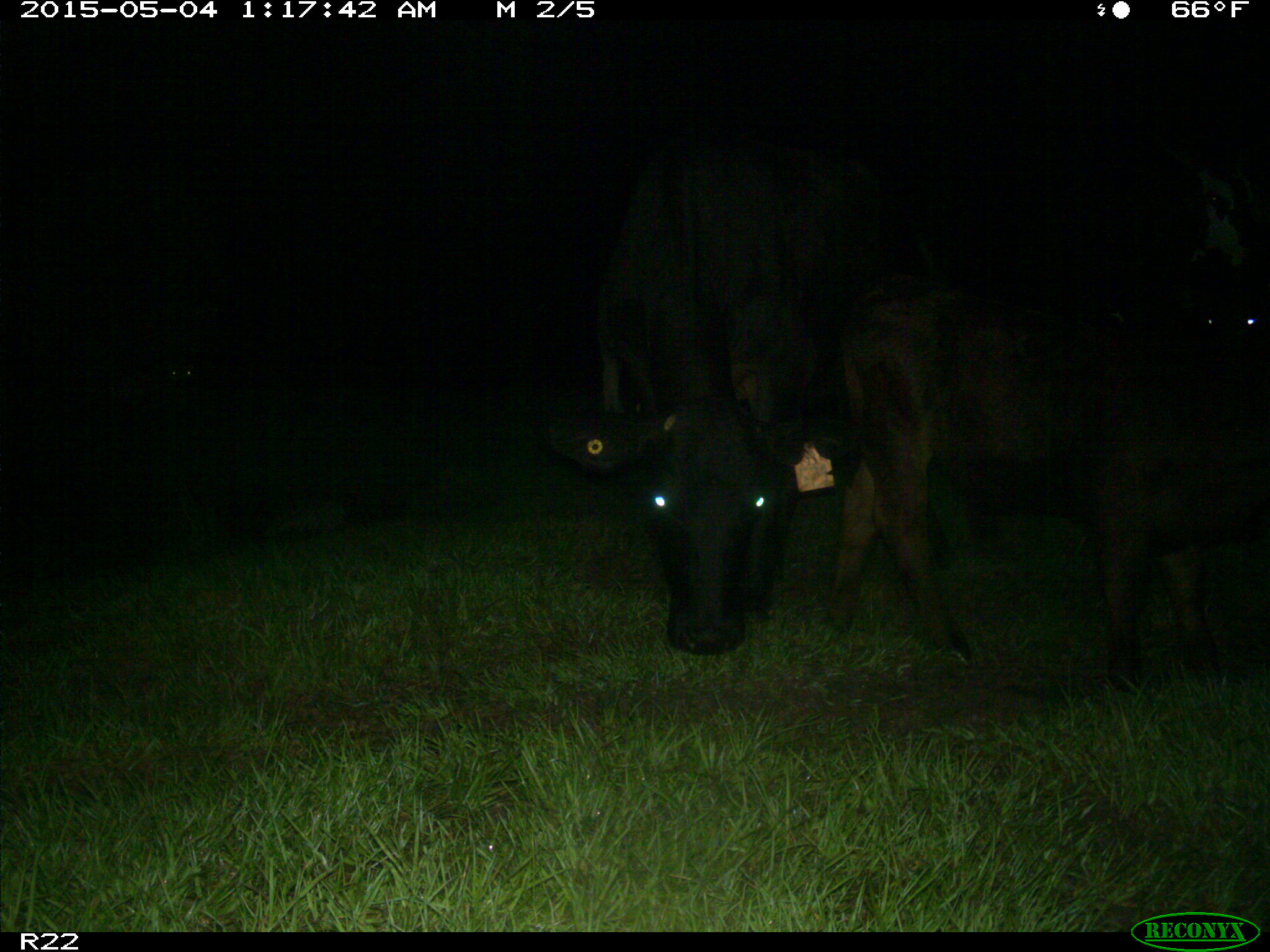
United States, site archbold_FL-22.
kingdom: Animalia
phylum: Chordata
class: Mammalia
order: Artiodactyla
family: Bovidae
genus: Bos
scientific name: Bos taurus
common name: domestic cow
Bos taurus (domestic cow).